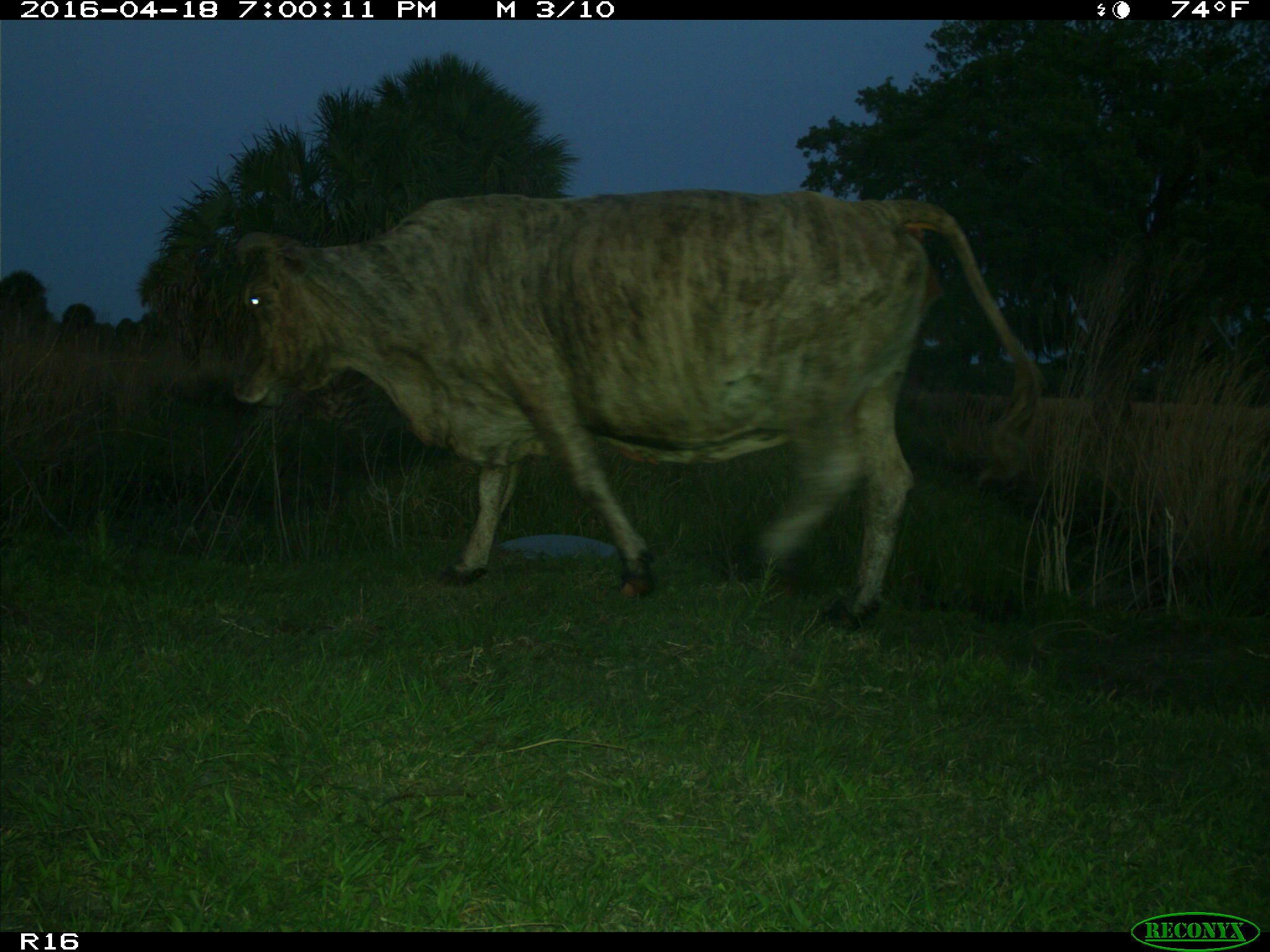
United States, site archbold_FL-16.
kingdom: Animalia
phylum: Chordata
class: Mammalia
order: Artiodactyla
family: Bovidae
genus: Bos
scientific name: Bos taurus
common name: domestic cow